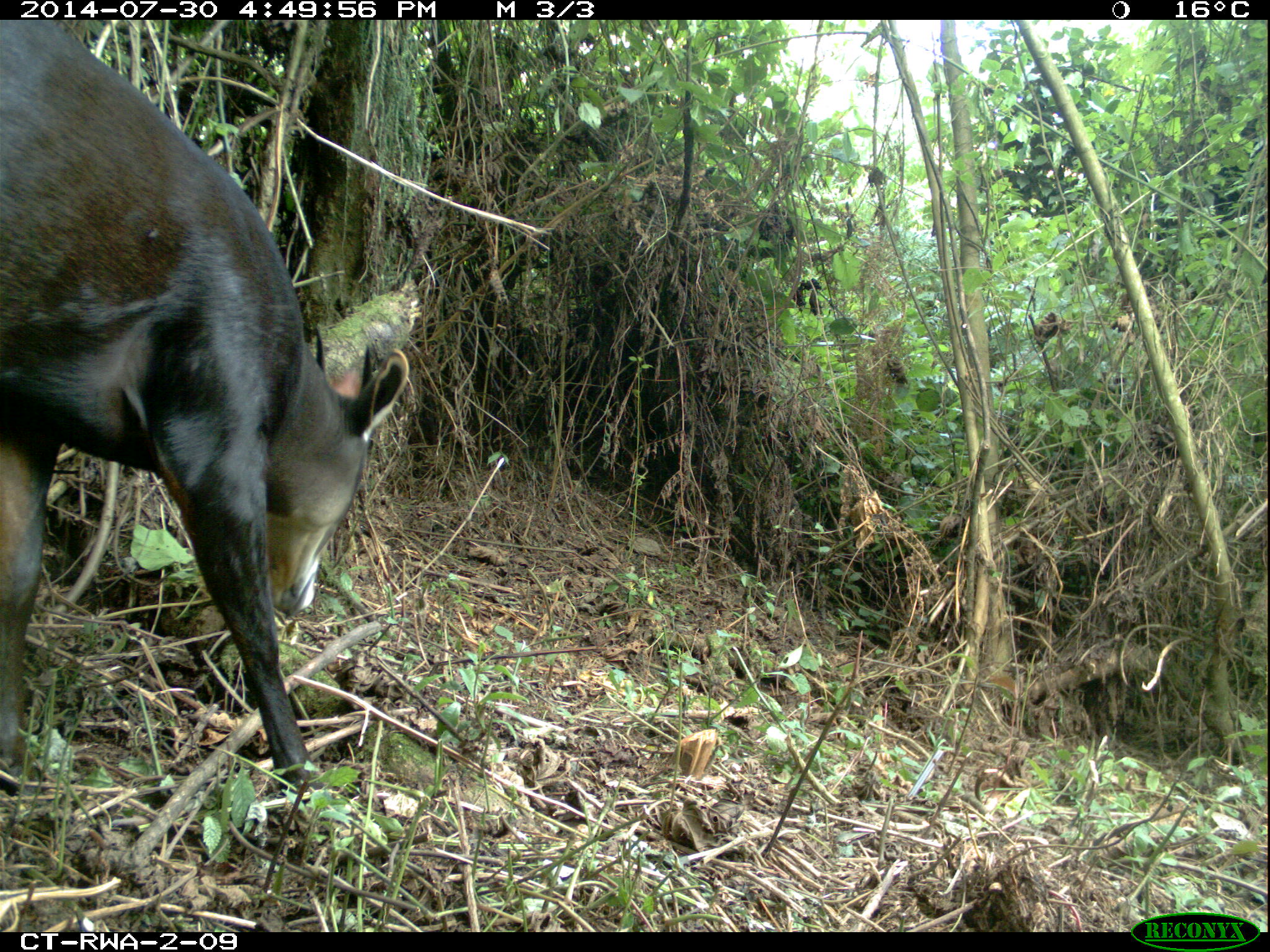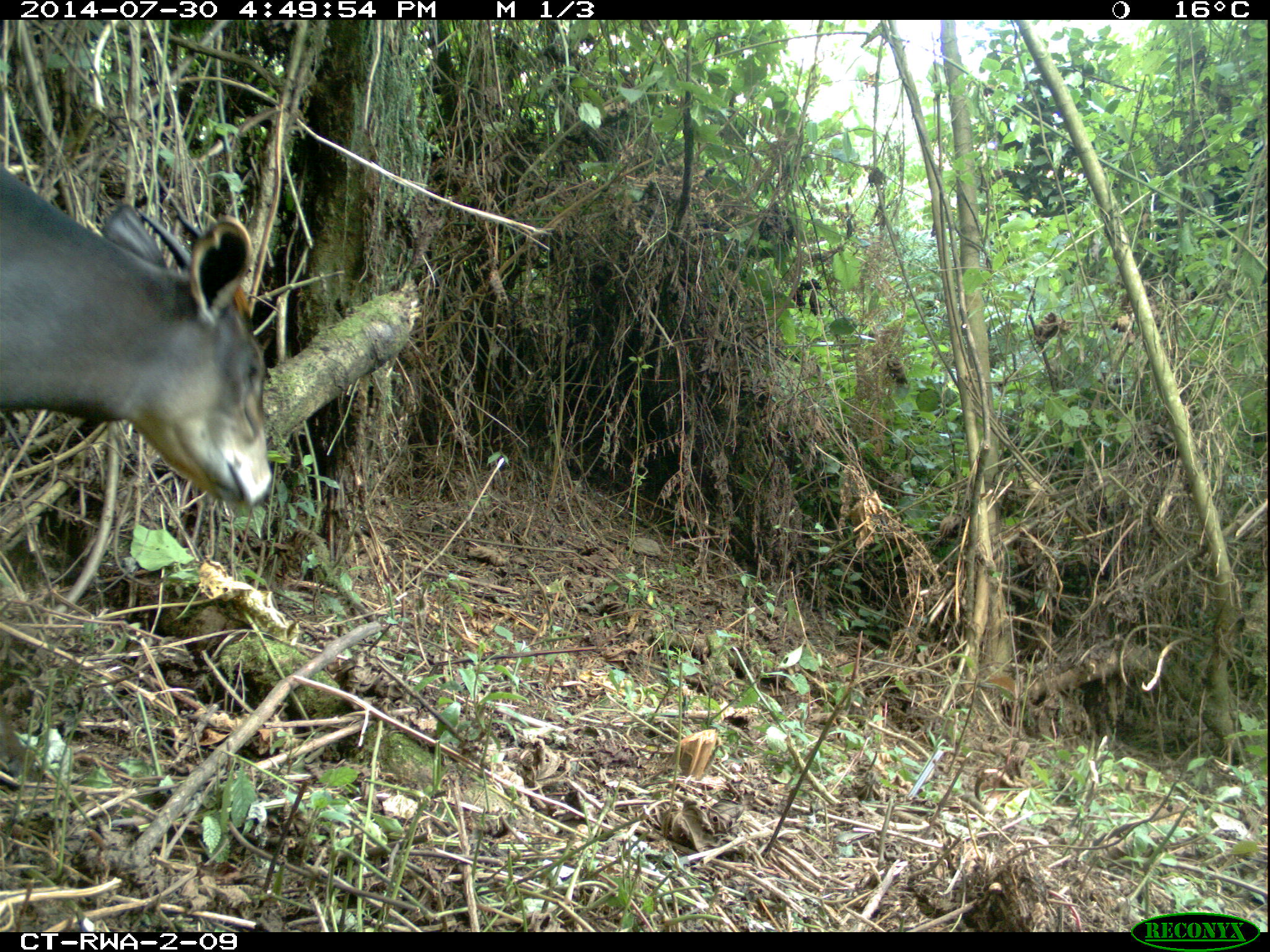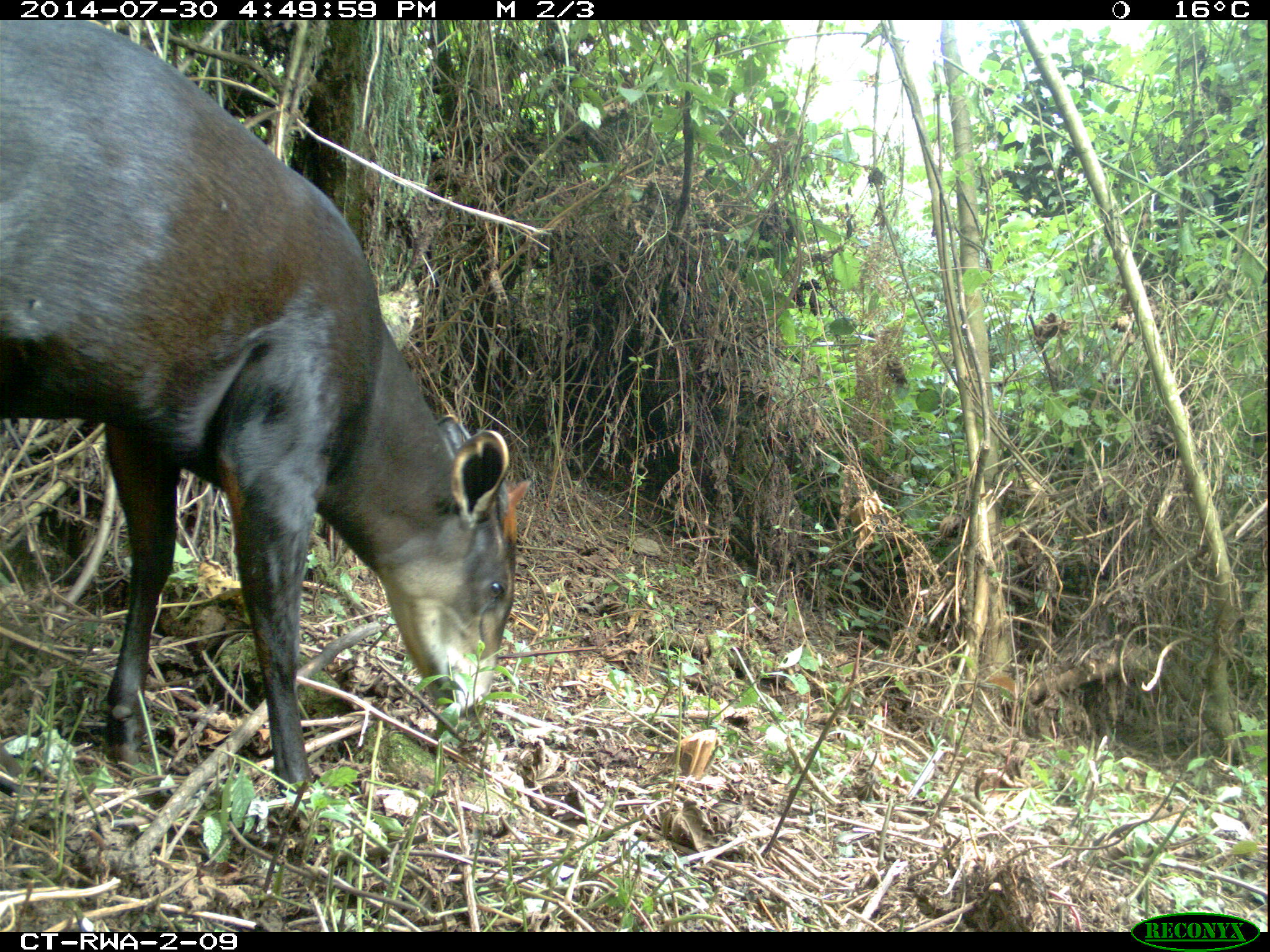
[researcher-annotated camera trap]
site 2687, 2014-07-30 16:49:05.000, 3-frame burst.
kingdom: Animalia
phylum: Chordata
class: Mammalia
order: Artiodactyla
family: Bovidae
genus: Cephalophus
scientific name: Cephalophus silvicultor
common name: light-backed duiker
Cephalophus silvicultor (light-backed duiker), count 1.